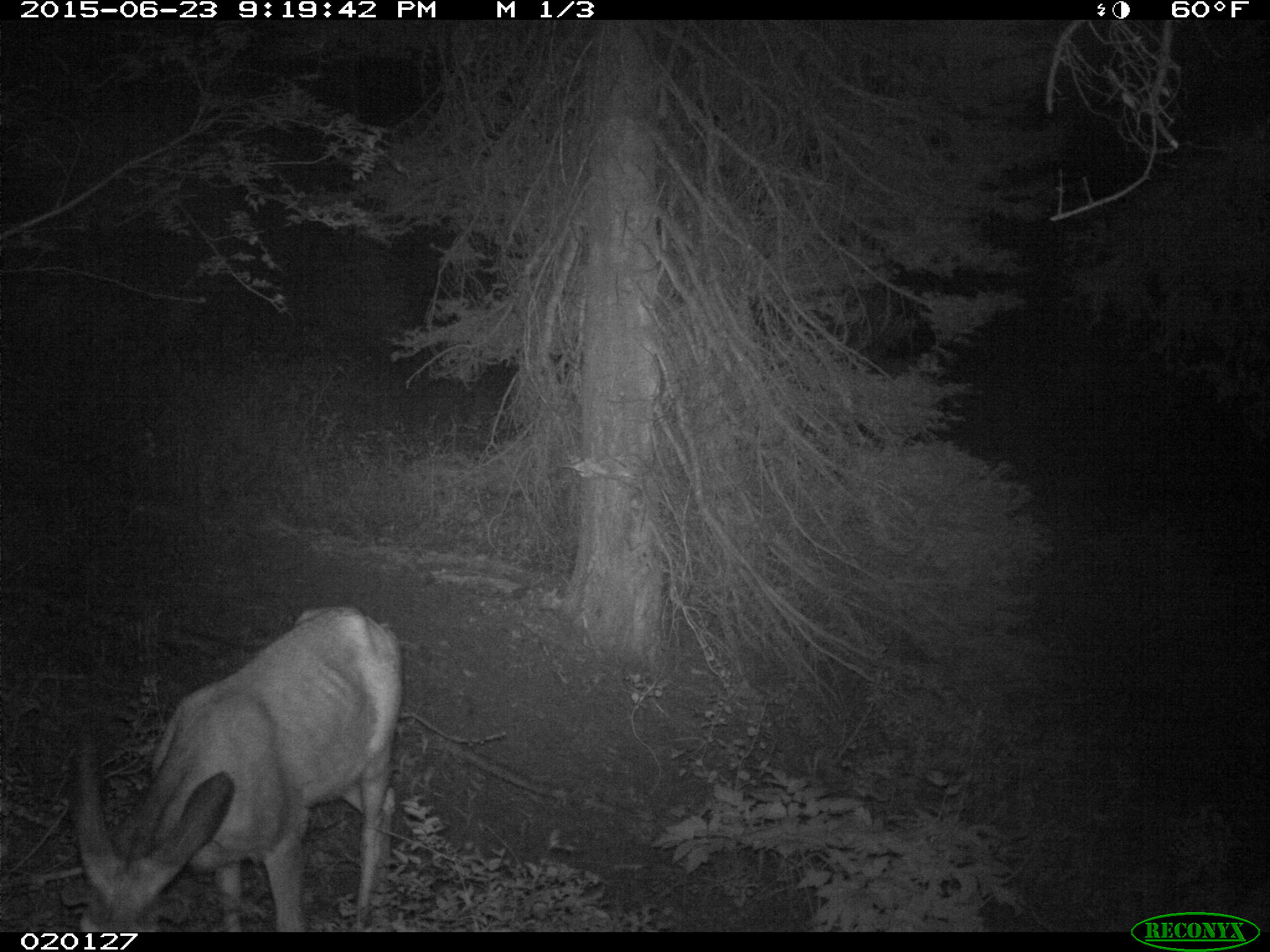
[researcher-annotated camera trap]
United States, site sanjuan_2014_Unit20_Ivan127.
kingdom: Animalia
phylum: Chordata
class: Mammalia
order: Artiodactyla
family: Cervidae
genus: Odocoileus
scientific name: Odocoileus hemionus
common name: mule deer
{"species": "Odocoileus hemionus (mule deer)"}